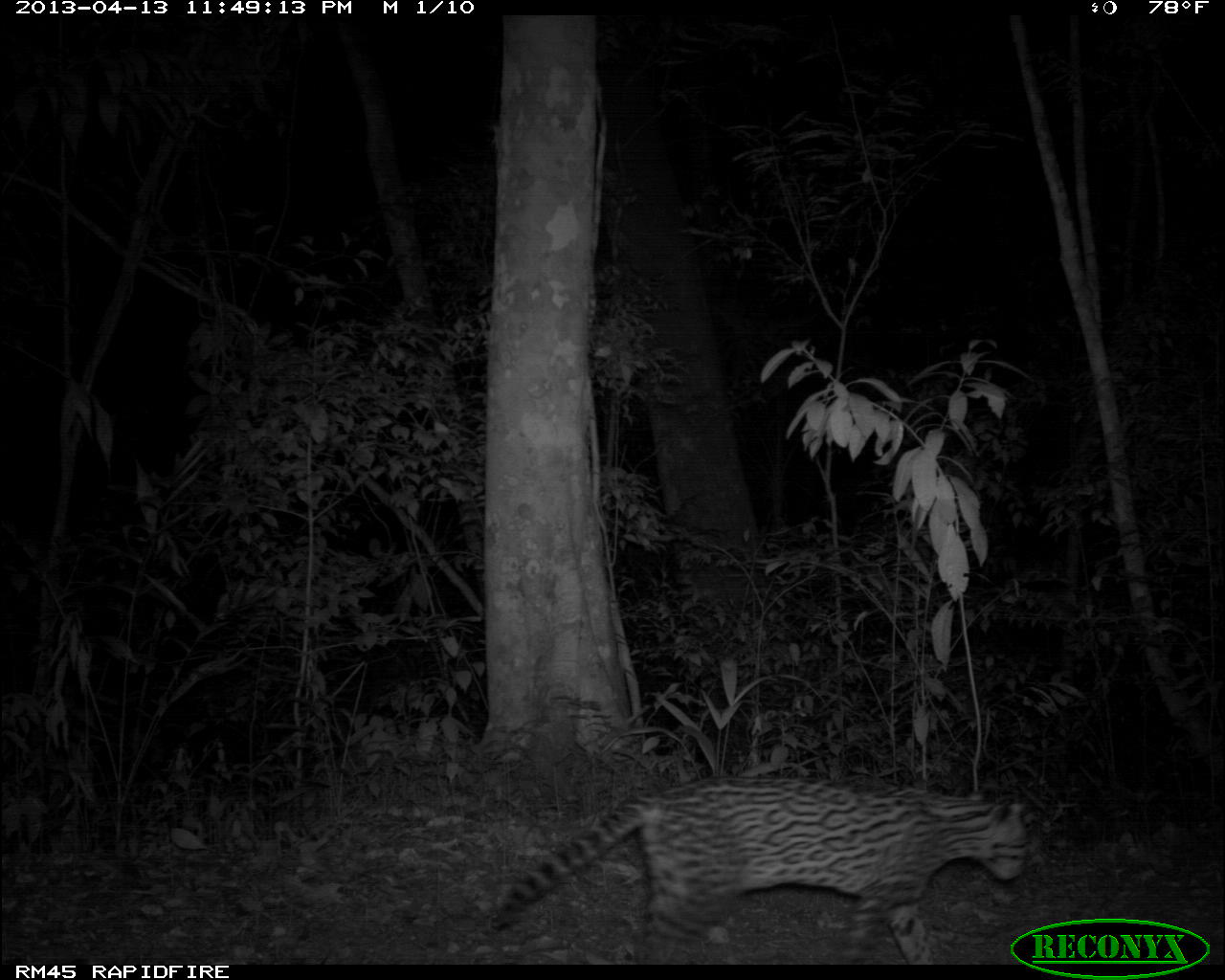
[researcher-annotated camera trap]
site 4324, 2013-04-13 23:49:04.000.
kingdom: Animalia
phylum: Chordata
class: Mammalia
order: Carnivora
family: Felidae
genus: Leopardus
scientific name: Leopardus pardalis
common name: ocelot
Leopardus pardalis (ocelot), count 1.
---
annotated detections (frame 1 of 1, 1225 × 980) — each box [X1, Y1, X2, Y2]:
leopardus pardalis: [492, 774, 1028, 964]